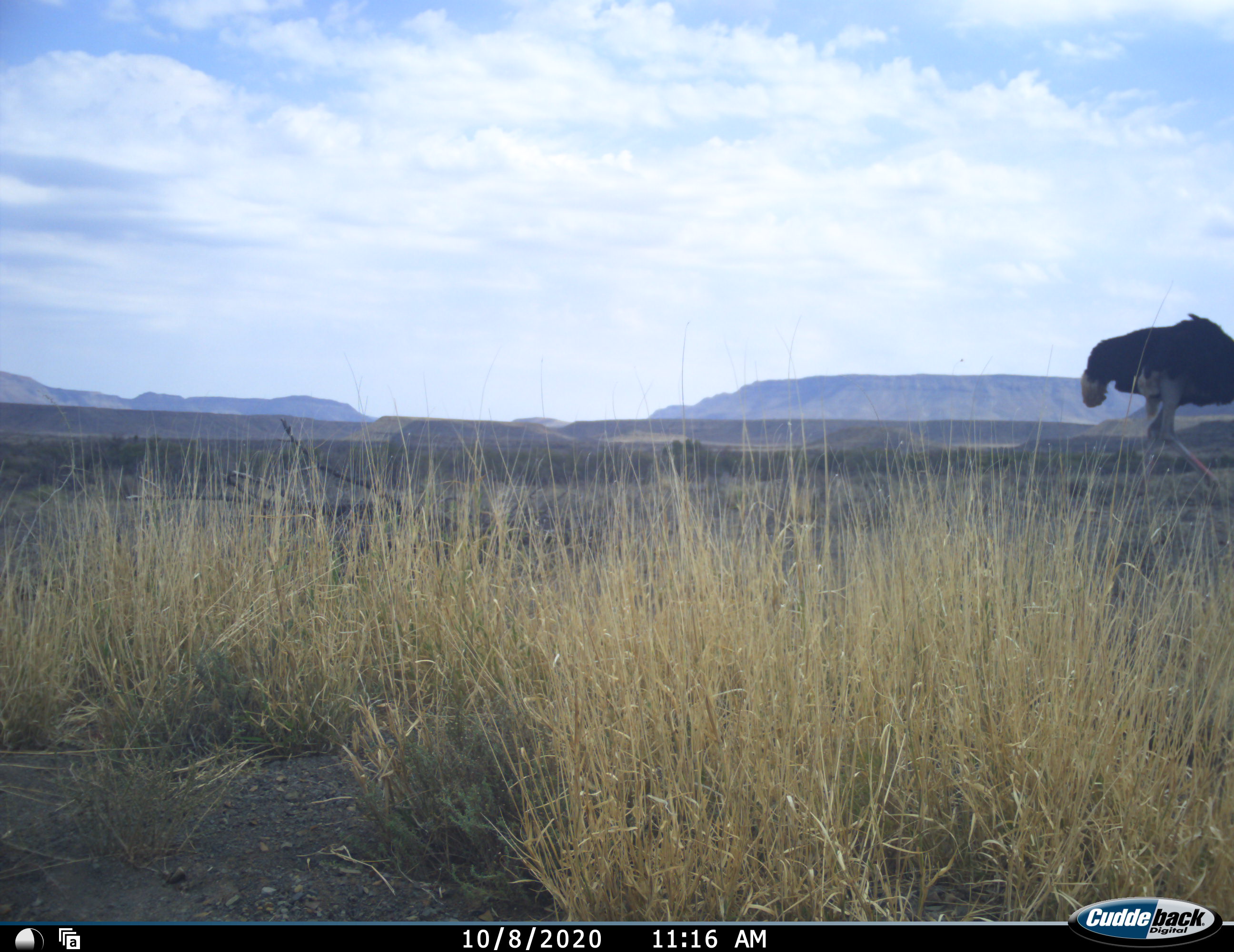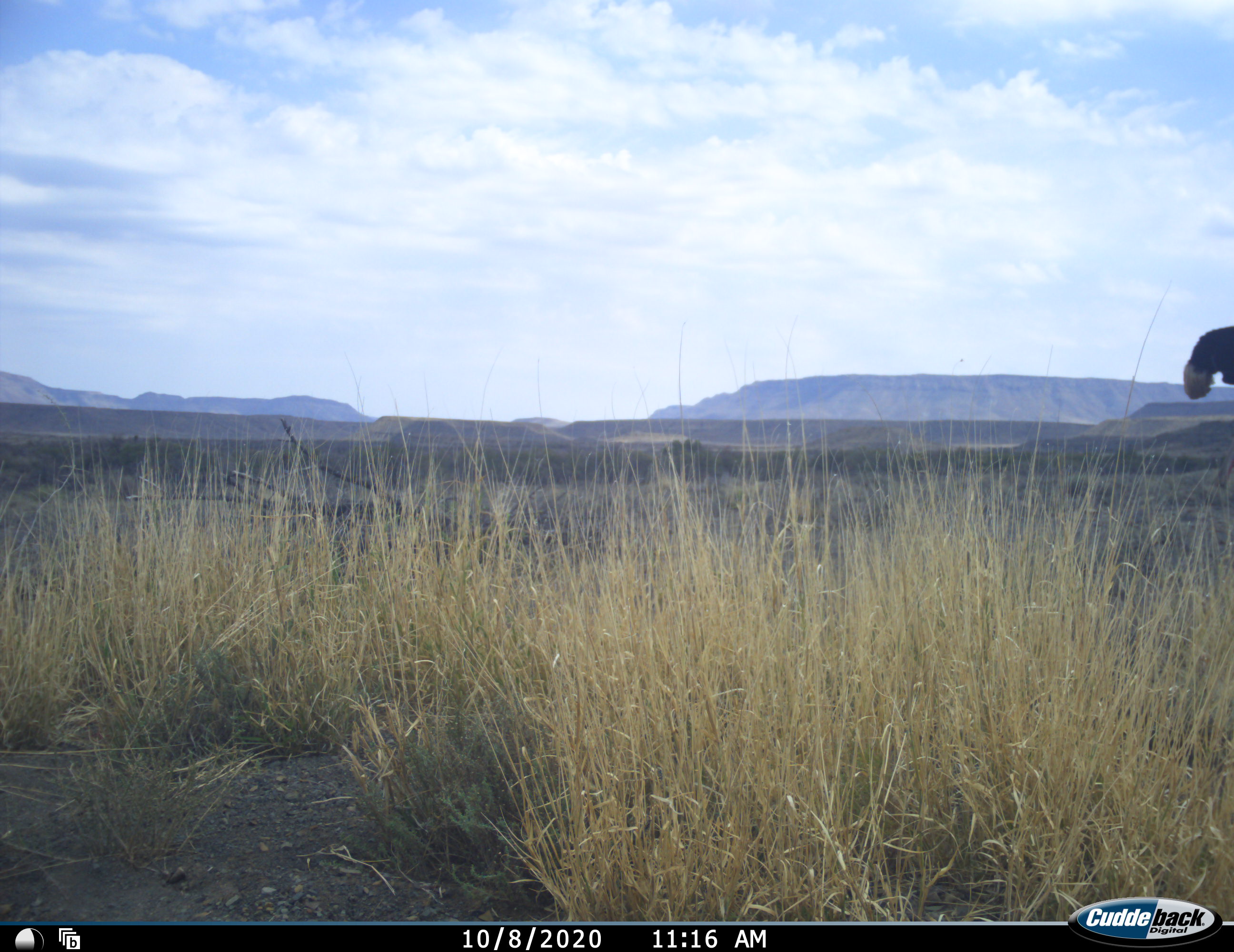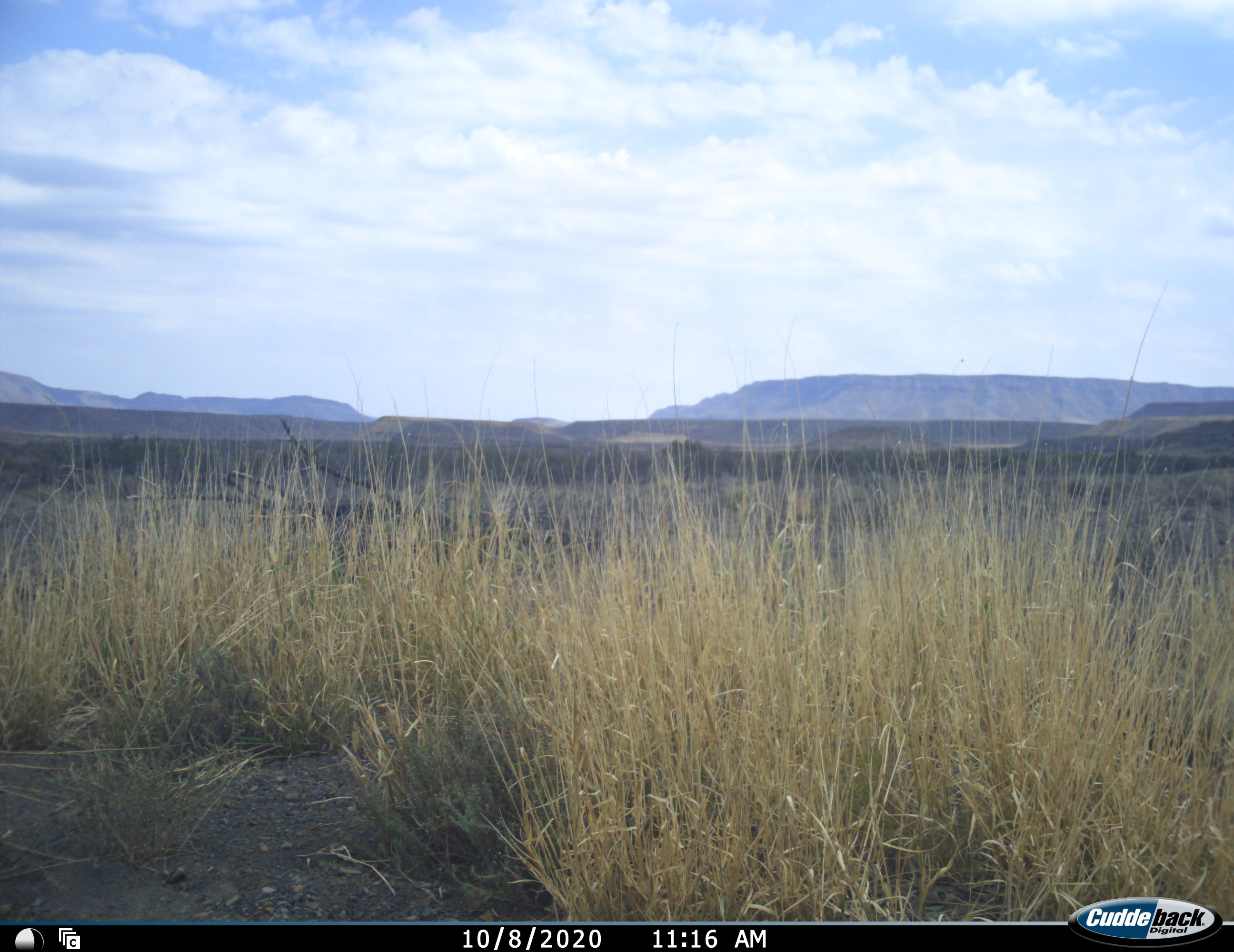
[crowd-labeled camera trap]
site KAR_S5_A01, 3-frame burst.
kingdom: Animalia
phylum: Chordata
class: Aves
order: Struthioniformes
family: Struthionidae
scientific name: Struthionidae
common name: ostrich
Ostrich (Struthionidae), count 1. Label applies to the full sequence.